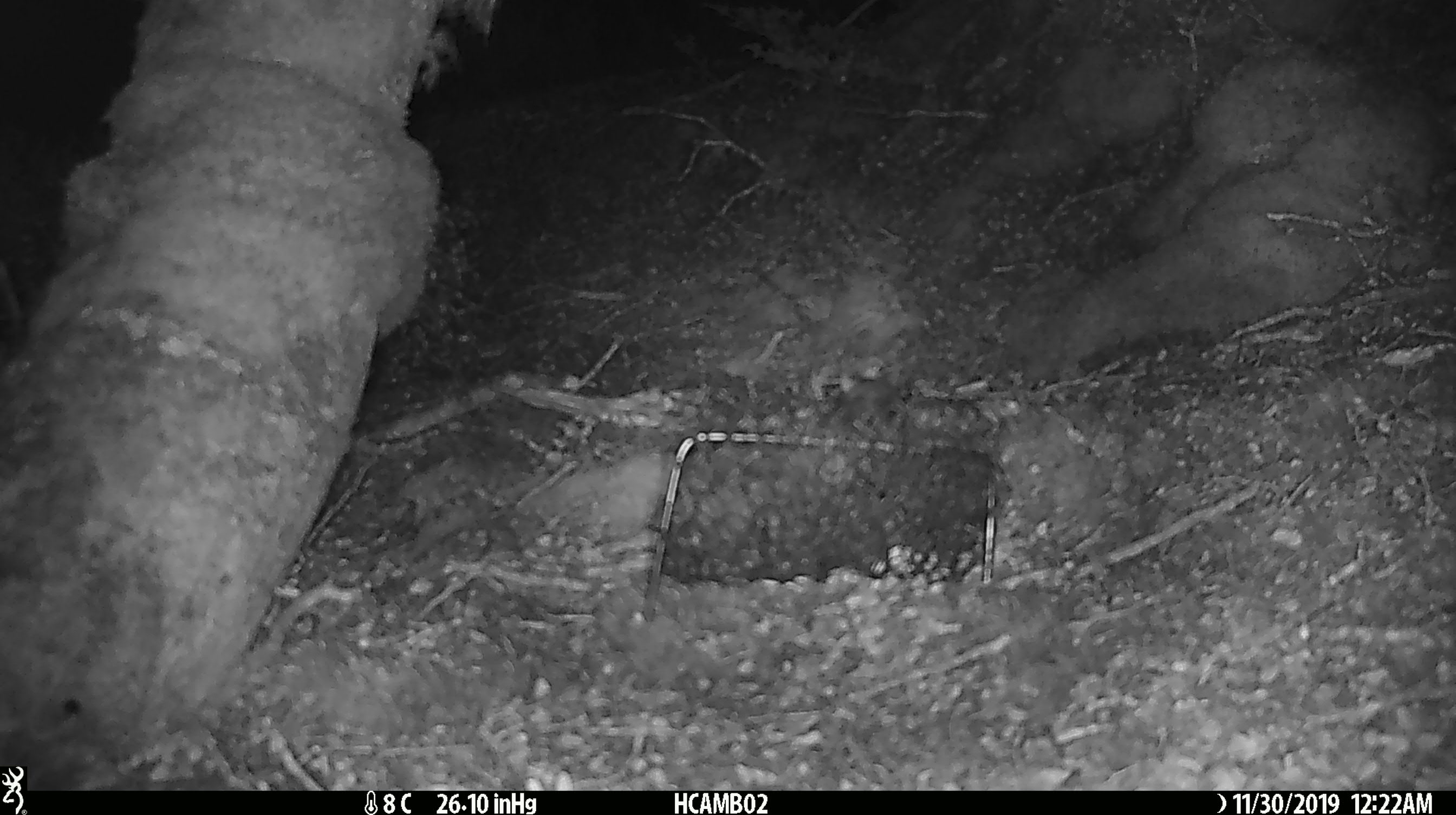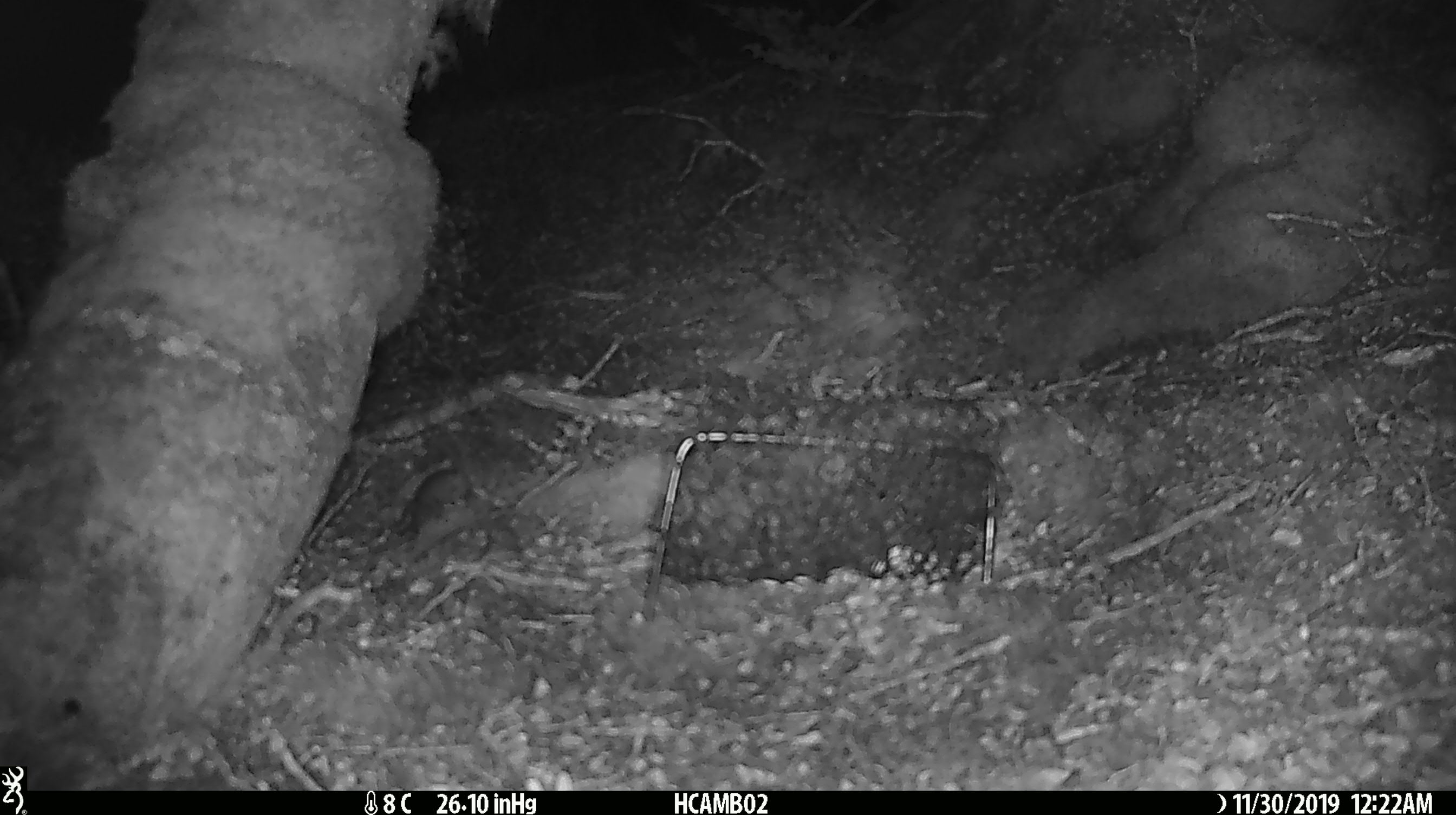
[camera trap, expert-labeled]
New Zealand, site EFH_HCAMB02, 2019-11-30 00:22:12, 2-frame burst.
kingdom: Animalia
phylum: Chordata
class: Mammalia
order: Rodentia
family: Muridae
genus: Mus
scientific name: Mus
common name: mouse